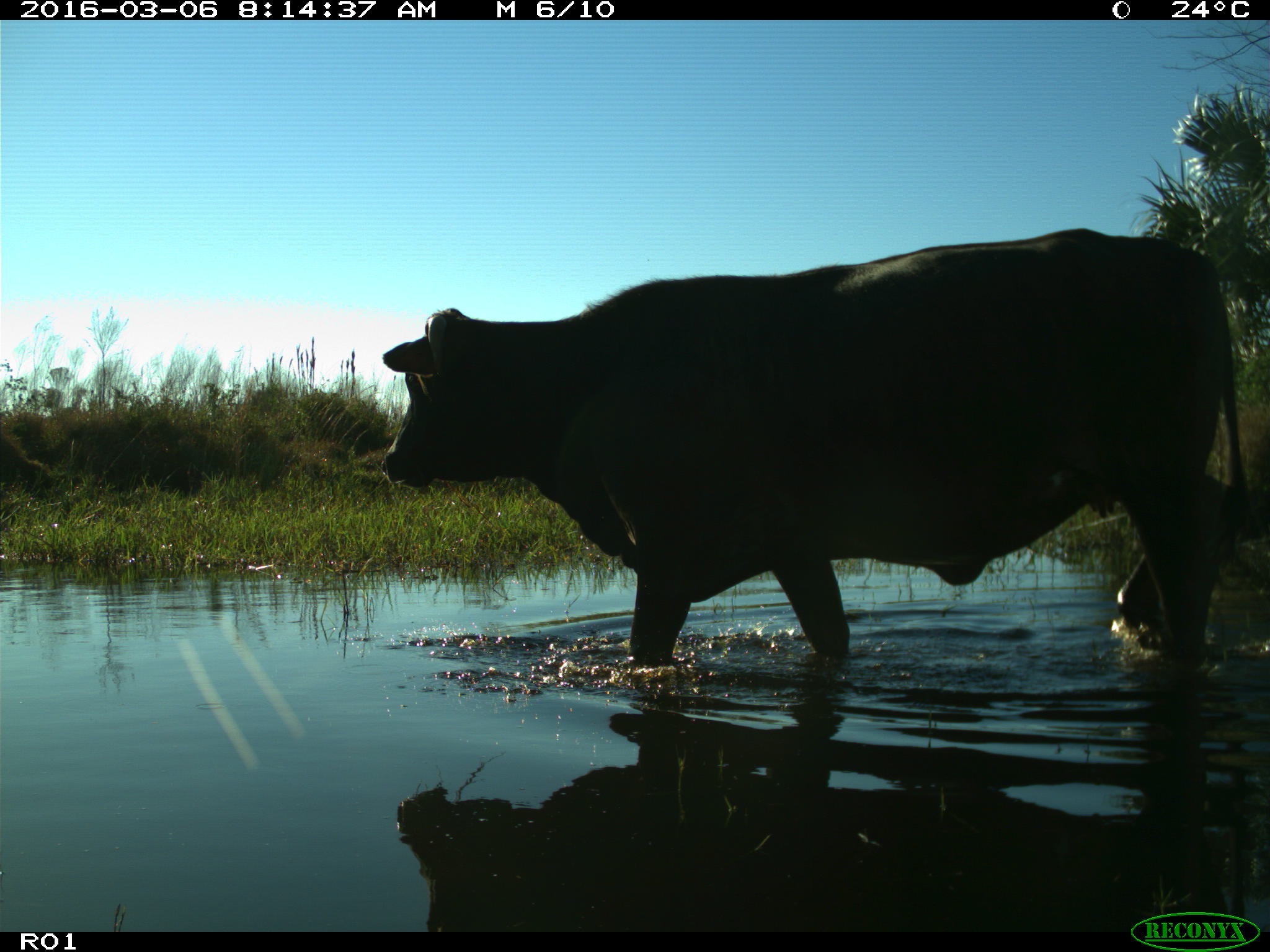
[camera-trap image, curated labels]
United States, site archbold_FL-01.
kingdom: Animalia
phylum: Chordata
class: Mammalia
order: Artiodactyla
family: Bovidae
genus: Bos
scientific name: Bos taurus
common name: domestic cow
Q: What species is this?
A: Bos taurus (domestic cow).